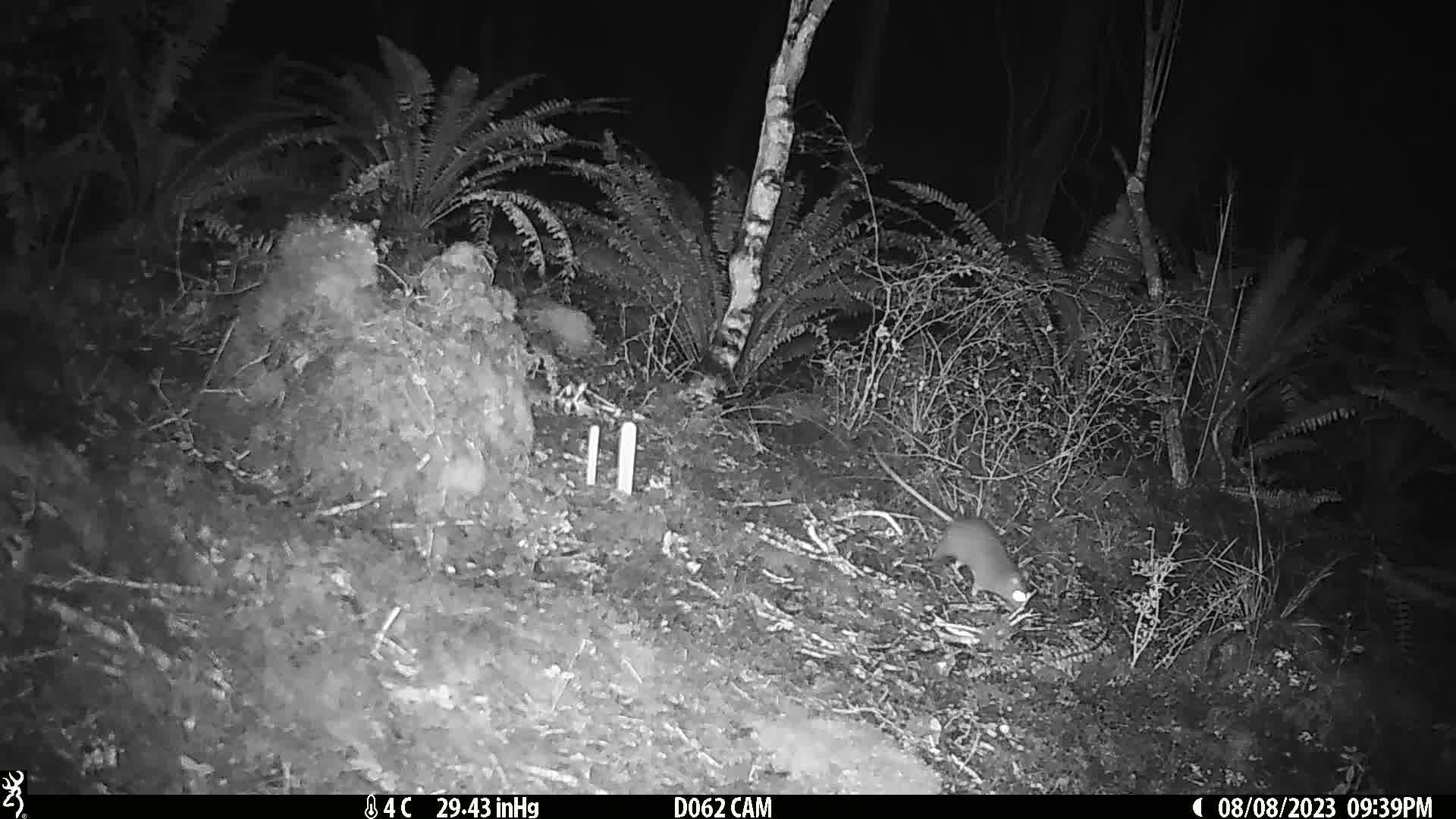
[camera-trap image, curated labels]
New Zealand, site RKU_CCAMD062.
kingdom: Animalia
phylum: Chordata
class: Mammalia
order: Rodentia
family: Muridae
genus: Rattus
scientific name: Rattus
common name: rat